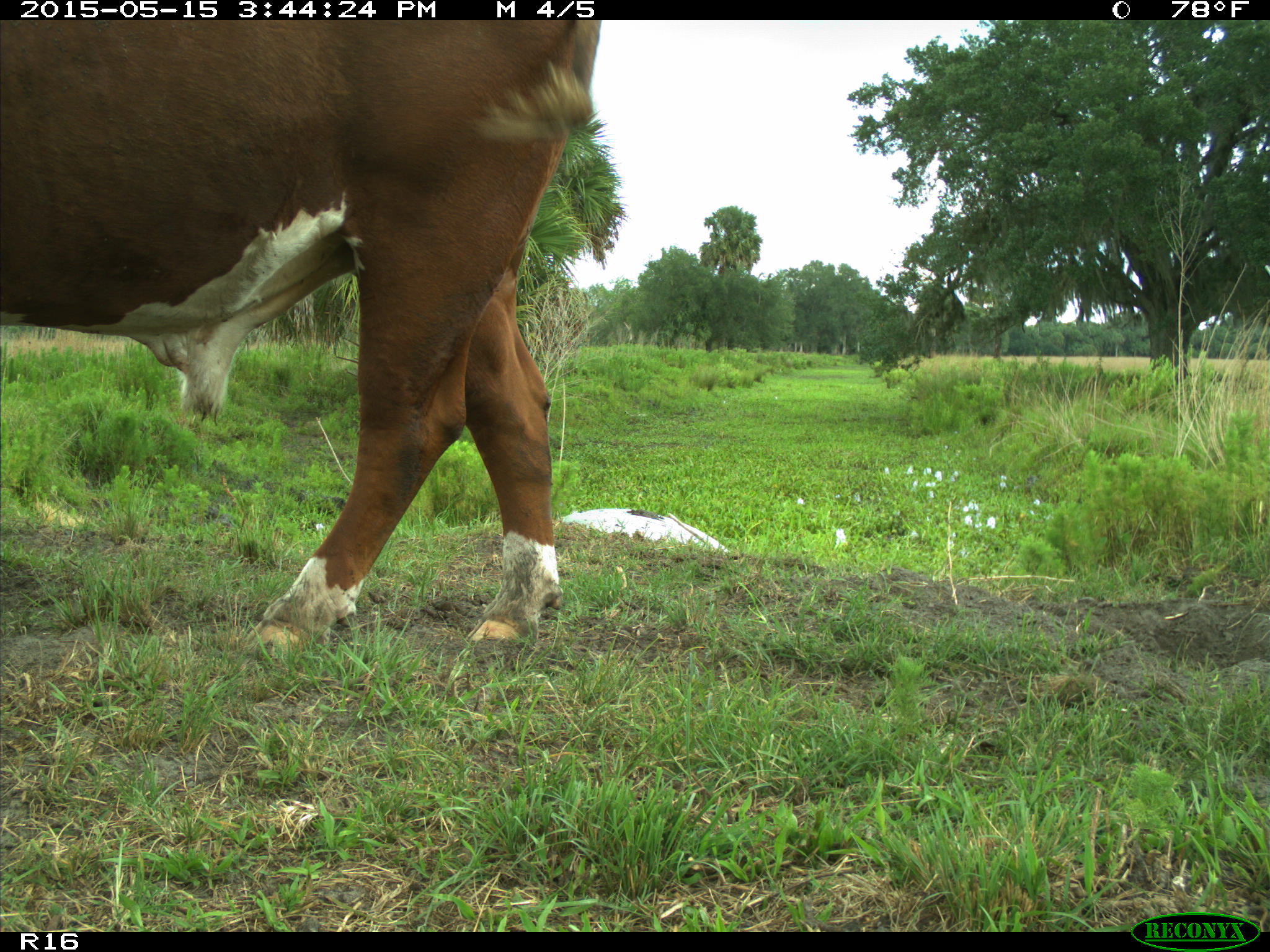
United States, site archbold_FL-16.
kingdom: Animalia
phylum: Chordata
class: Mammalia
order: Artiodactyla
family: Bovidae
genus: Bos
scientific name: Bos taurus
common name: domestic cow